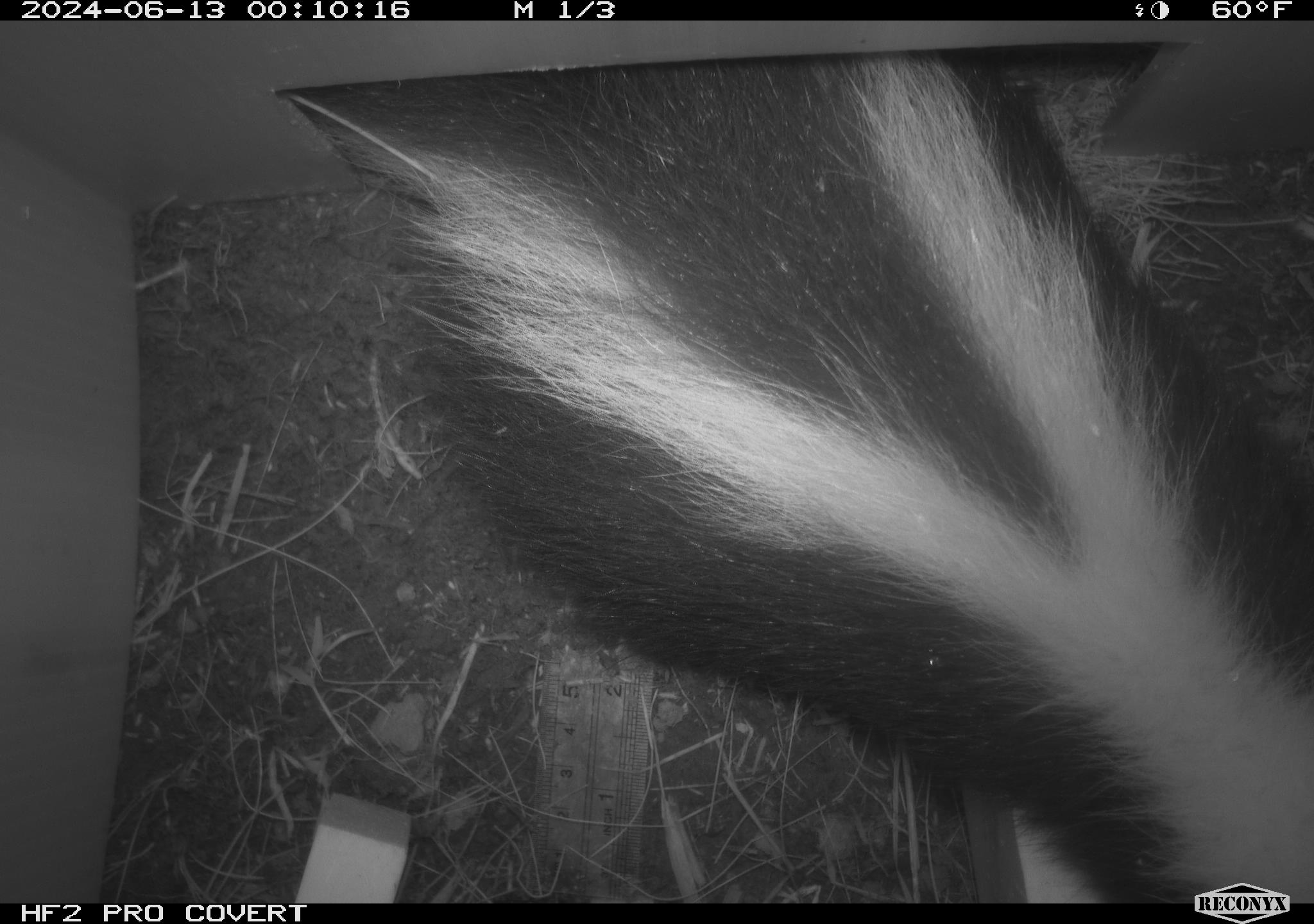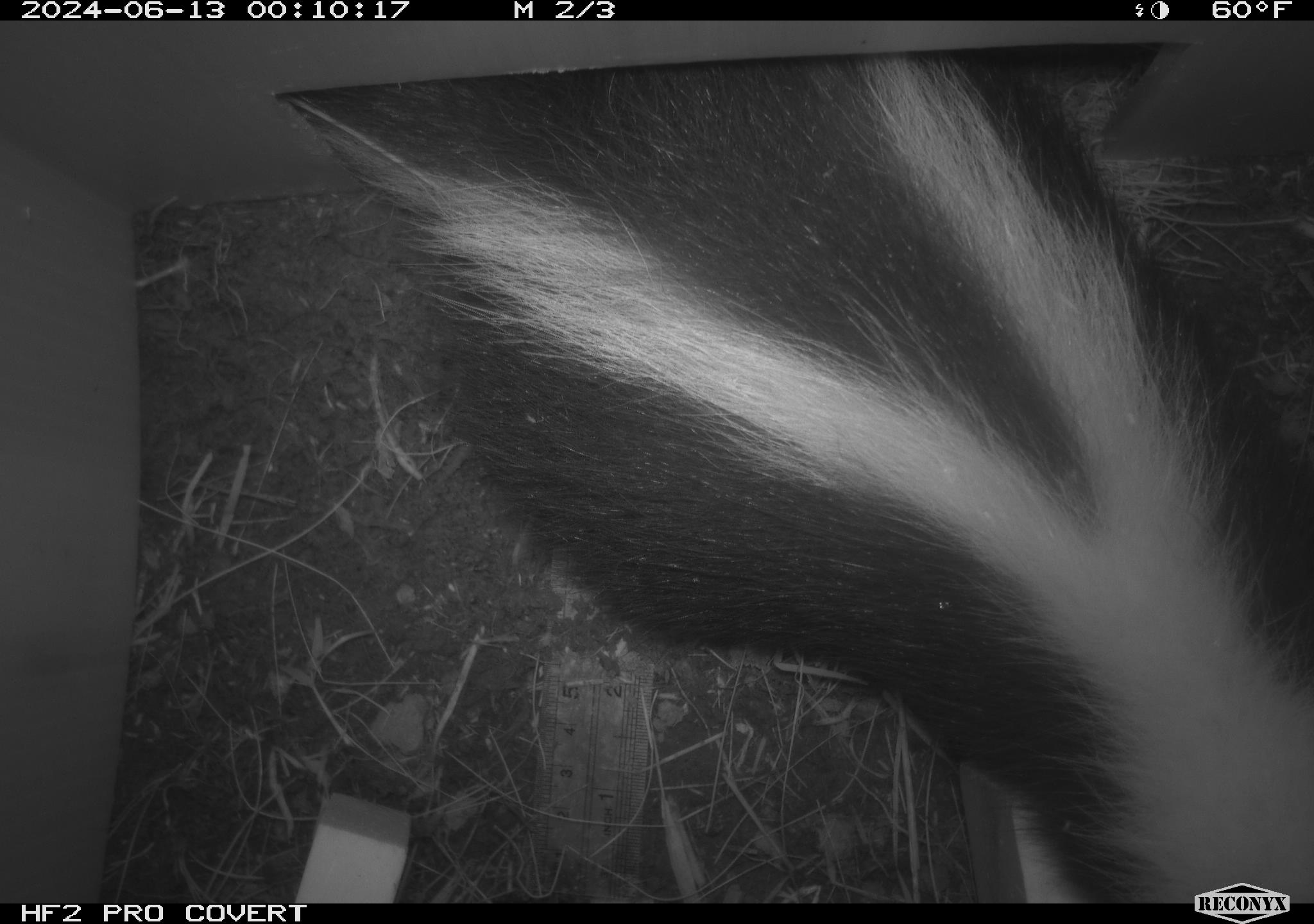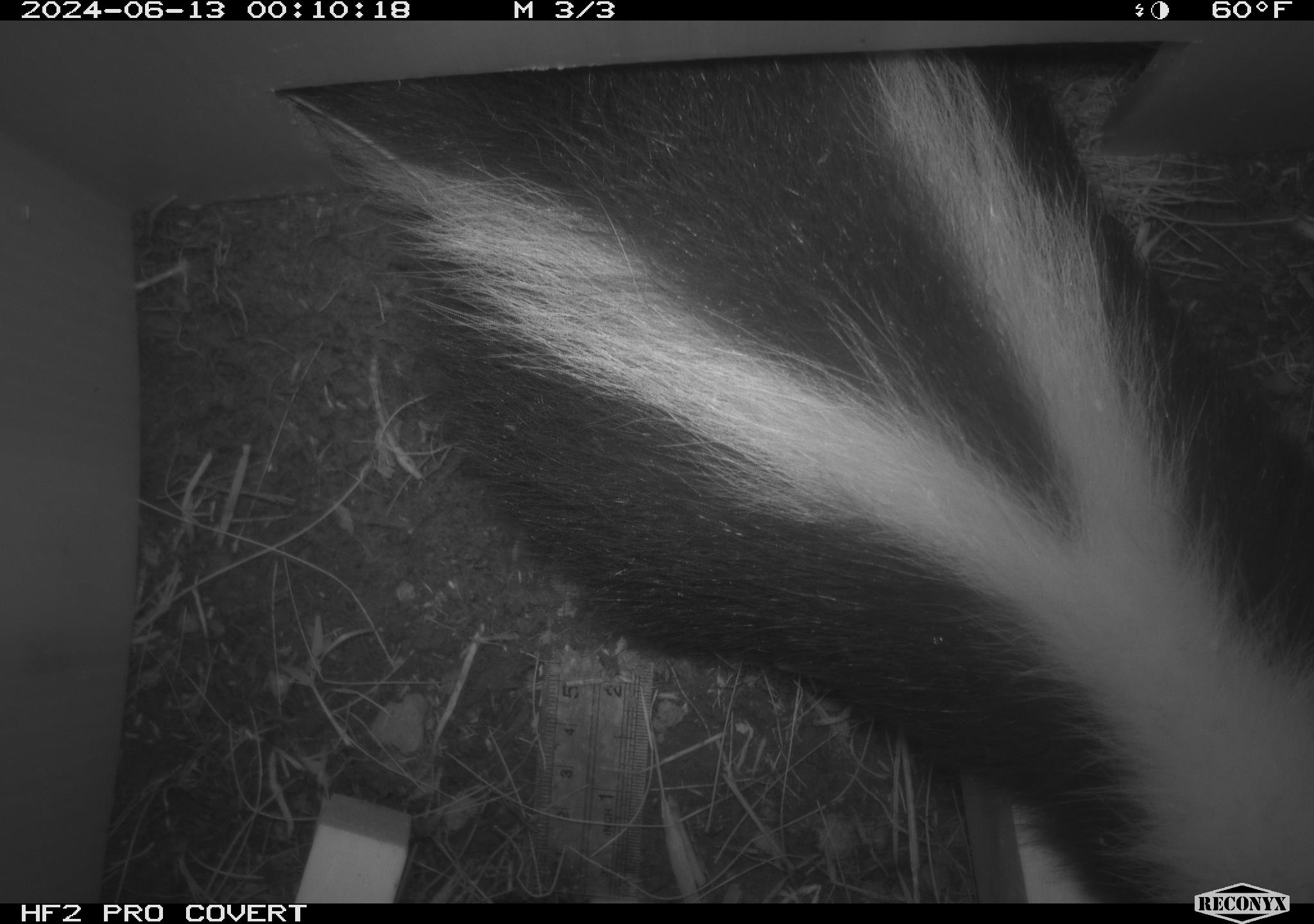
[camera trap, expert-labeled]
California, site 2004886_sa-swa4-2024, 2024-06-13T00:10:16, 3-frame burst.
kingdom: Animalia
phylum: Chordata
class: Mammalia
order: Carnivora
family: Mephitidae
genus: Mephitis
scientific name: Mephitis mephitis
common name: striped skunk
Striped skunk (Mephitis mephitis).